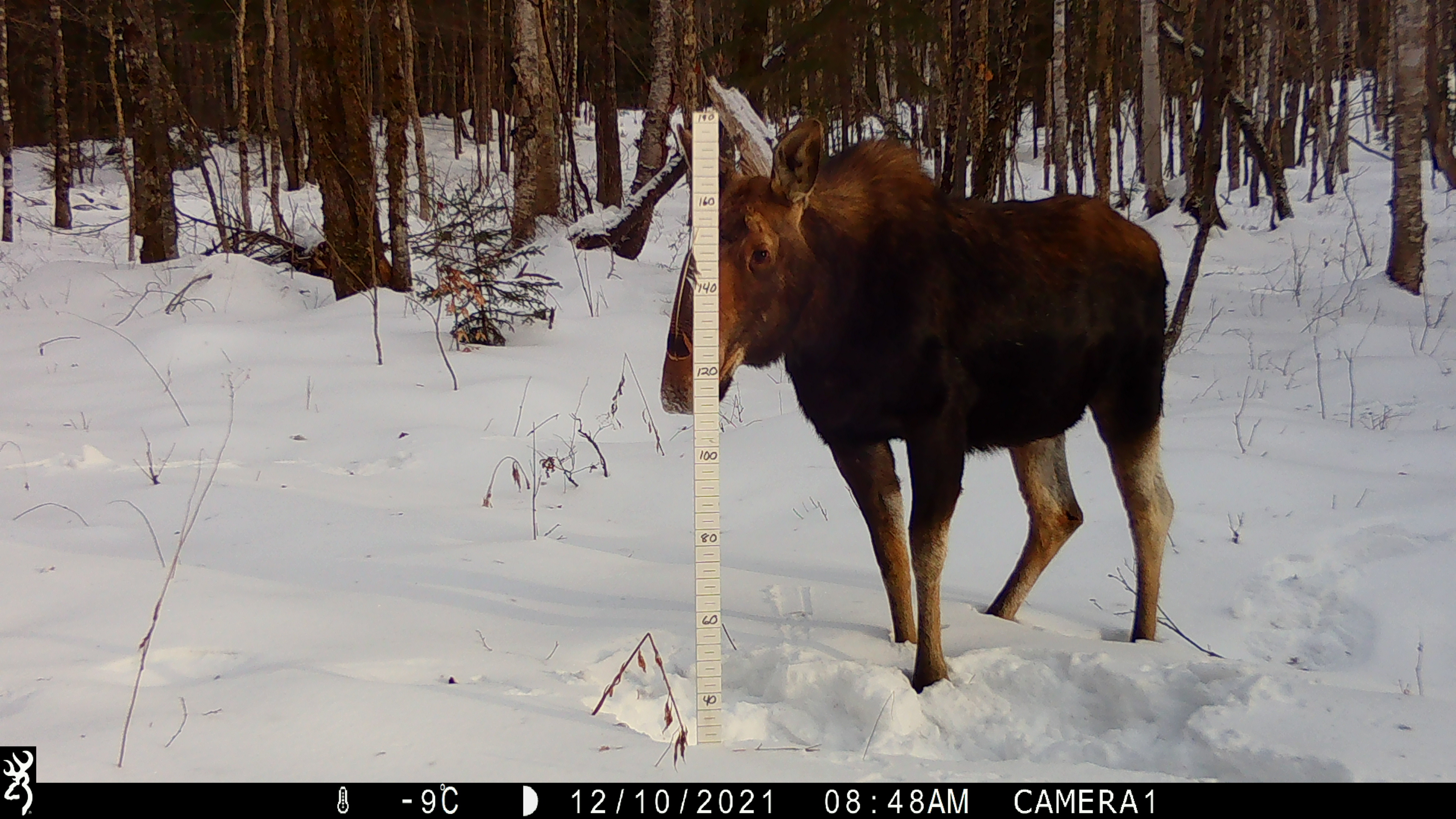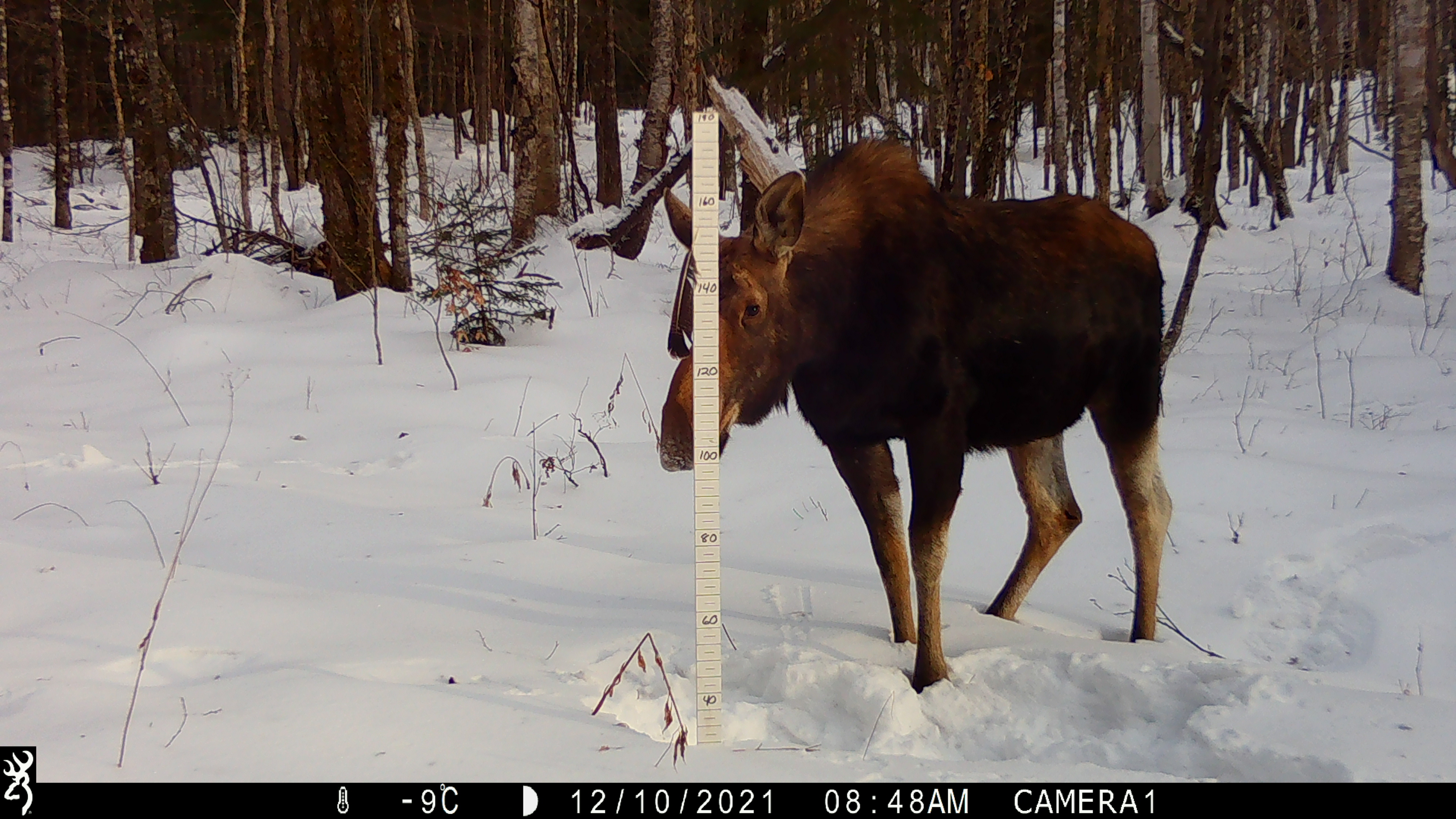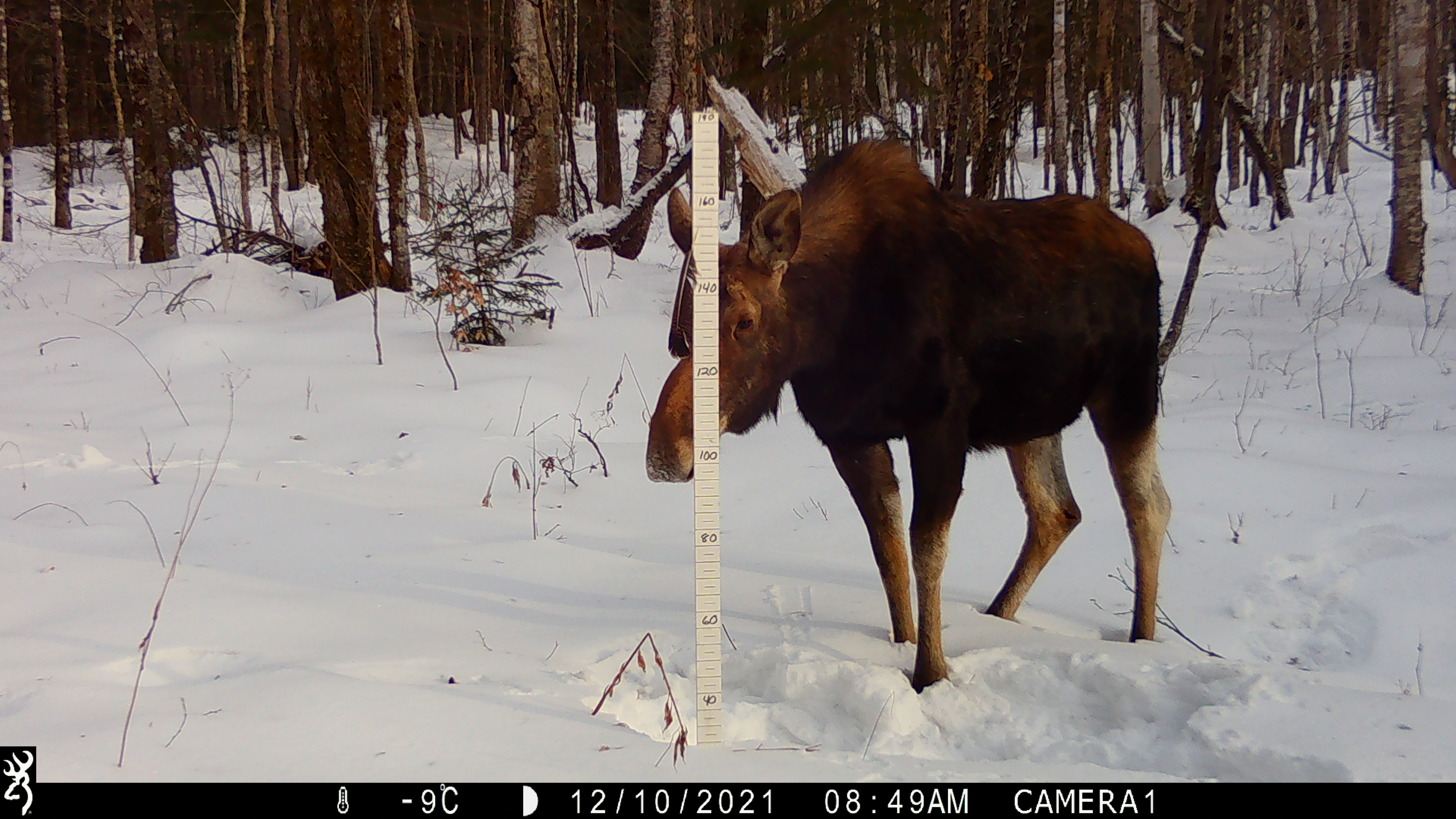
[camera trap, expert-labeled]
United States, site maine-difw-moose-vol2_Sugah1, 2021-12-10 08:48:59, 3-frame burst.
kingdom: Animalia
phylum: Chordata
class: Mammalia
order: Artiodactyla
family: Cervidae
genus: Alces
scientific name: Alces alces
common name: moose